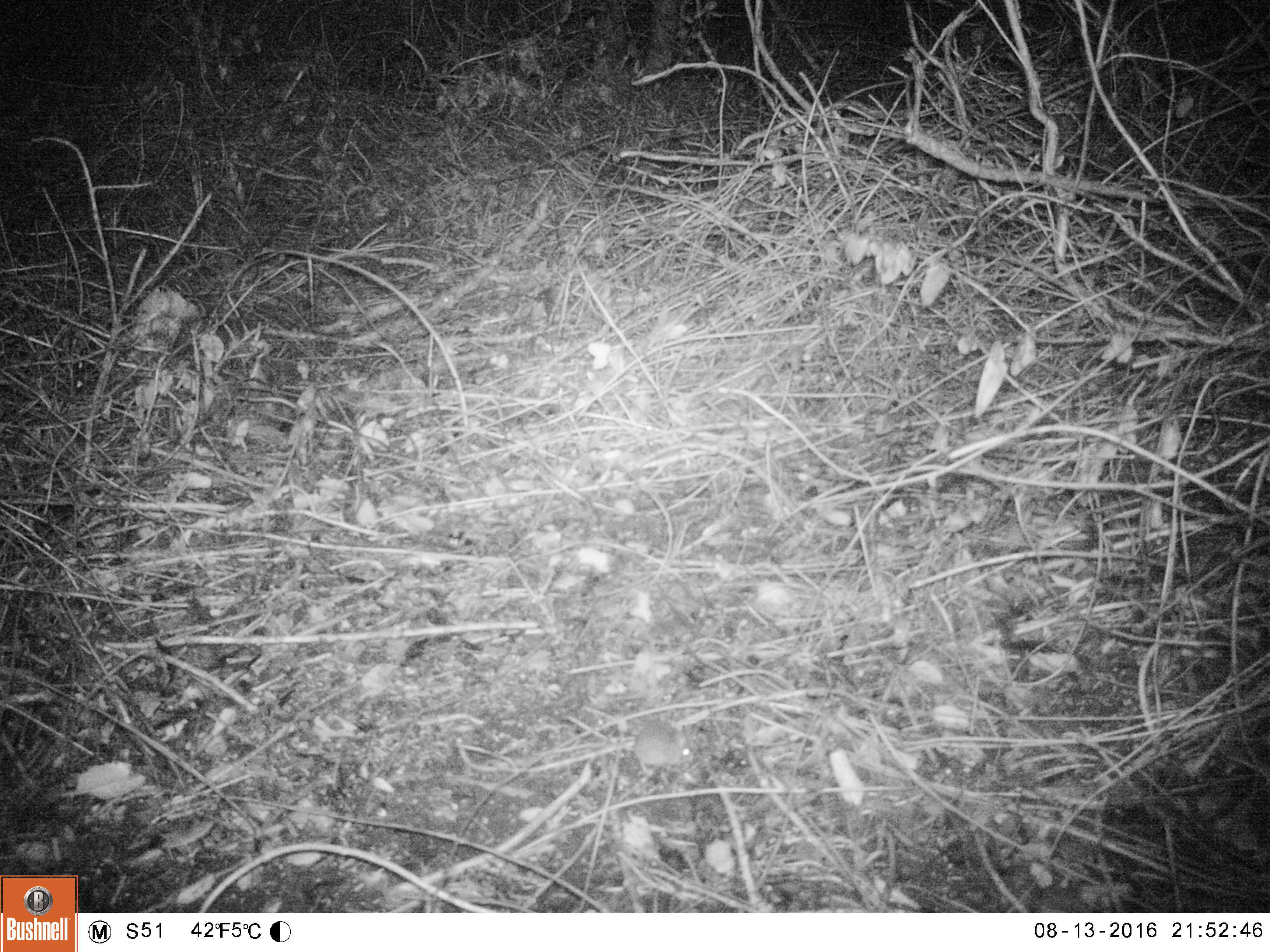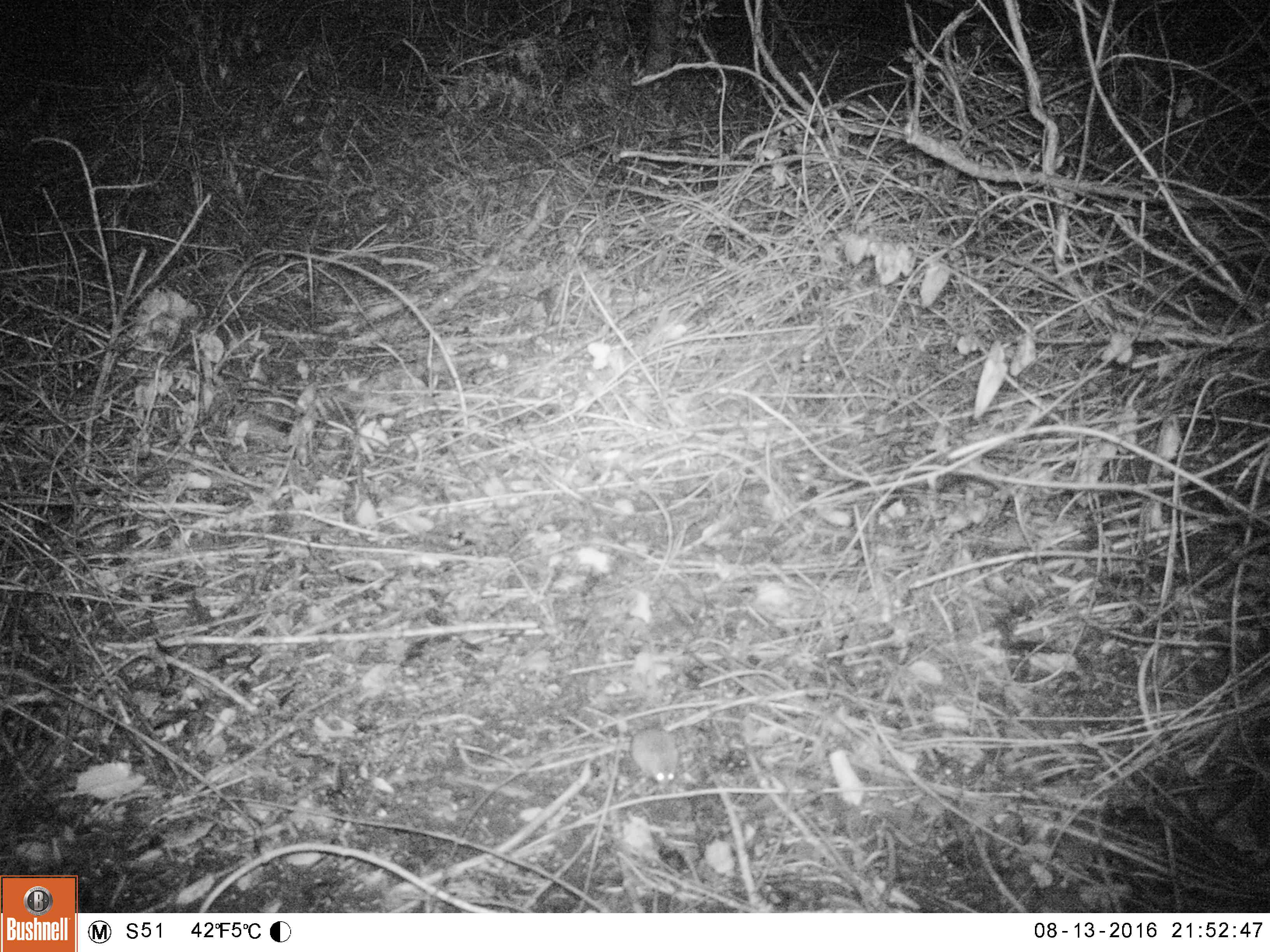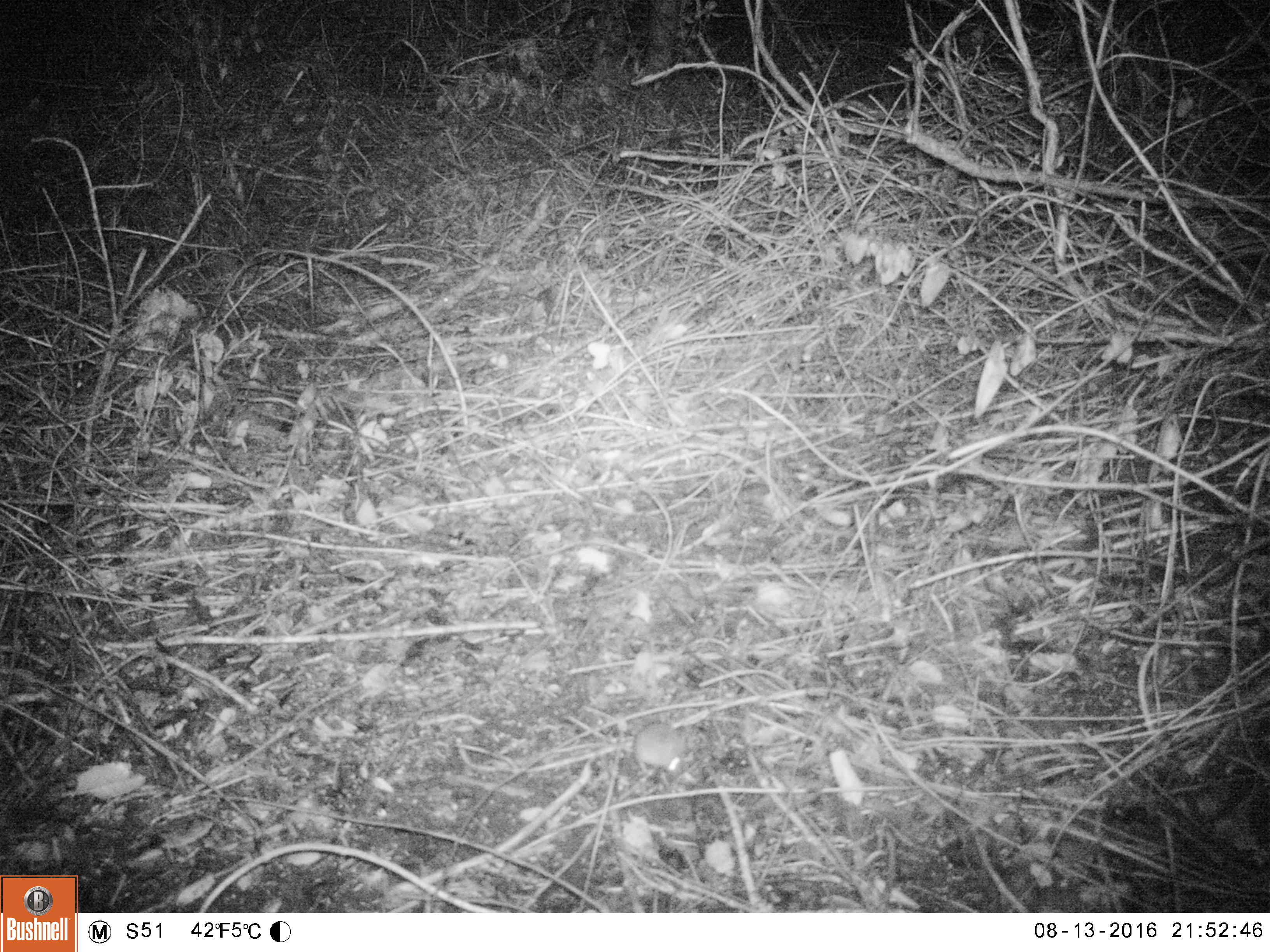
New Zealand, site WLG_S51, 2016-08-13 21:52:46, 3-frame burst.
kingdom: Animalia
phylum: Chordata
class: Mammalia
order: Rodentia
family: Muridae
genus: Mus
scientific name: Mus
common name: mouse